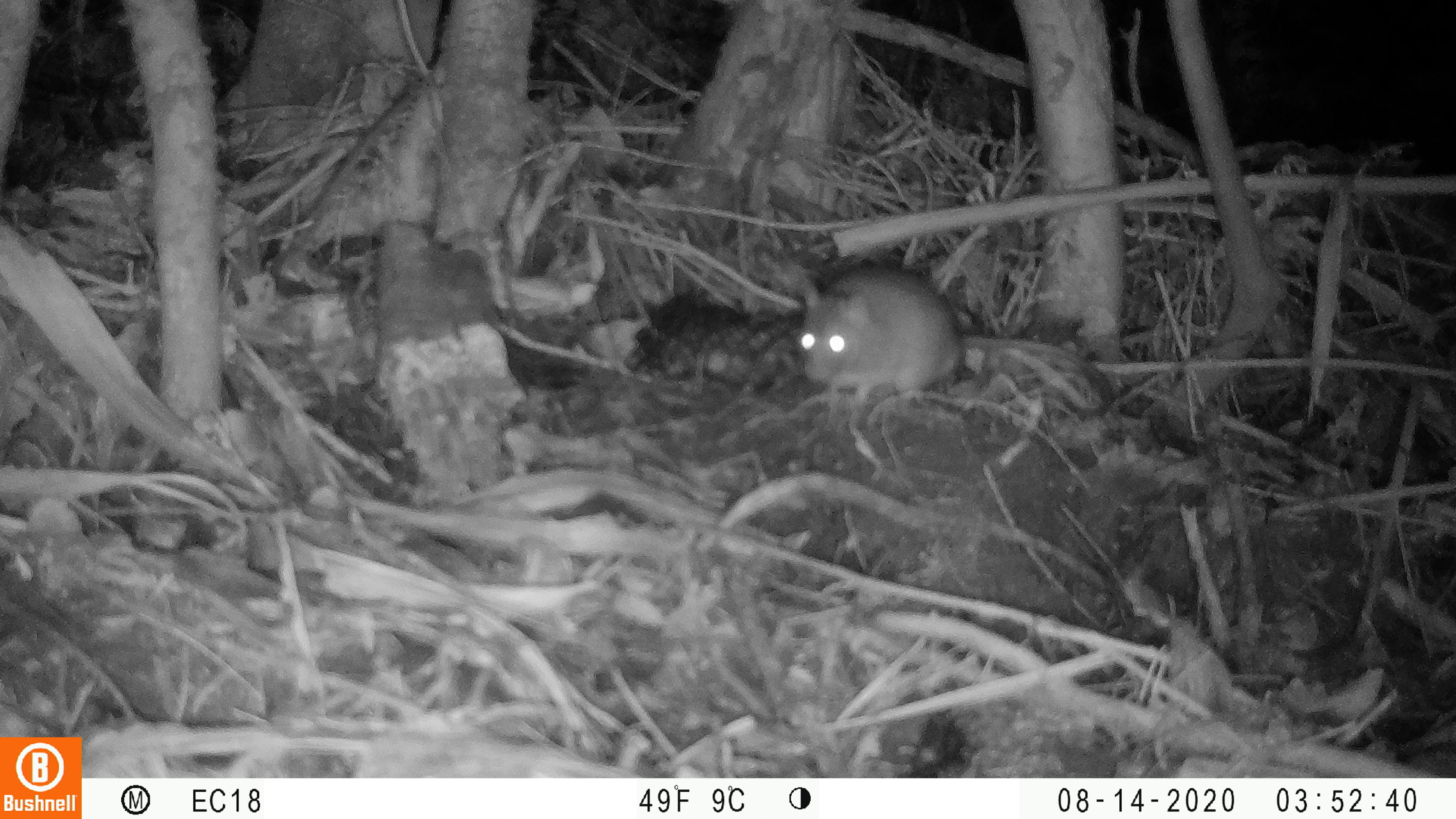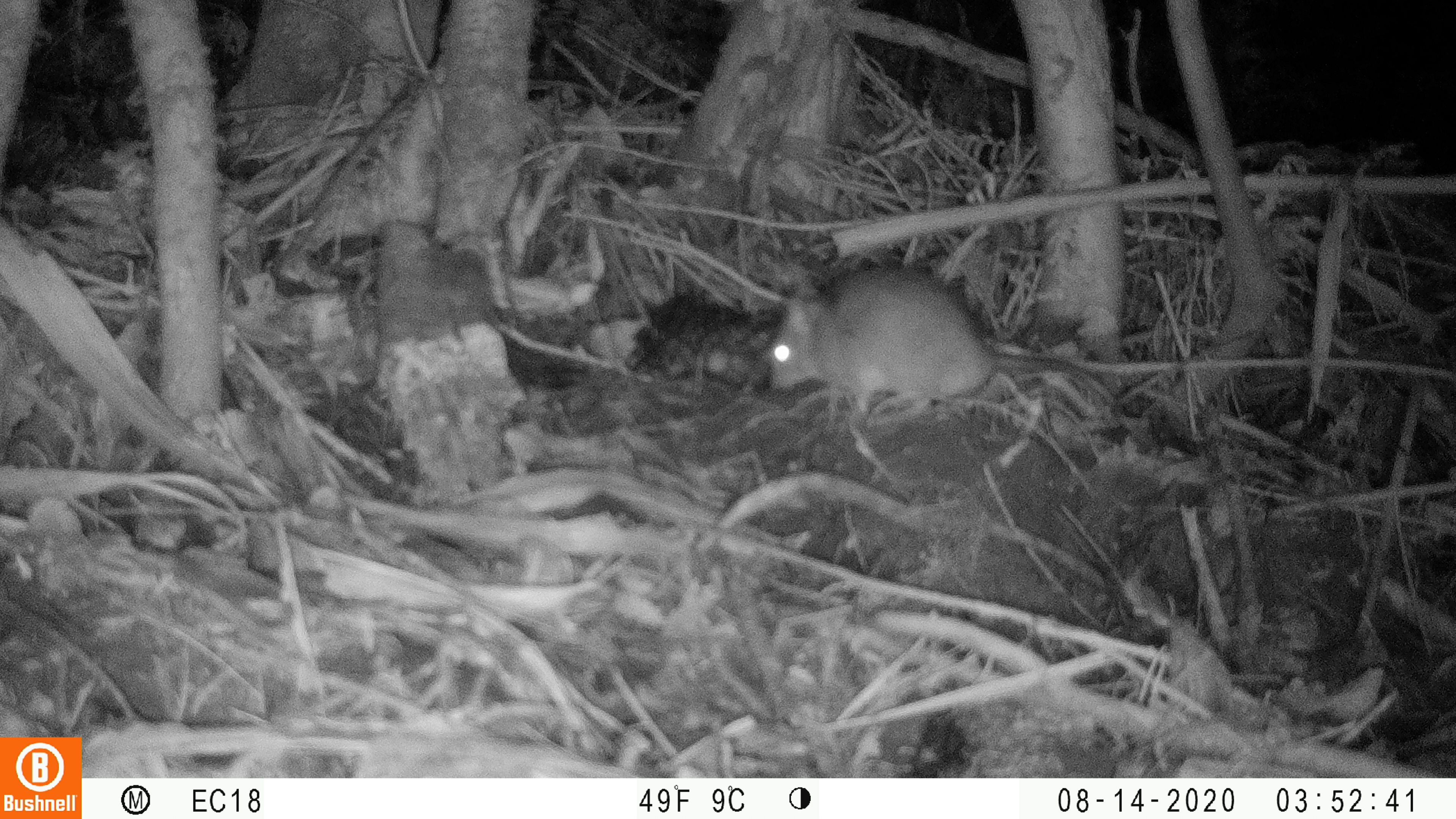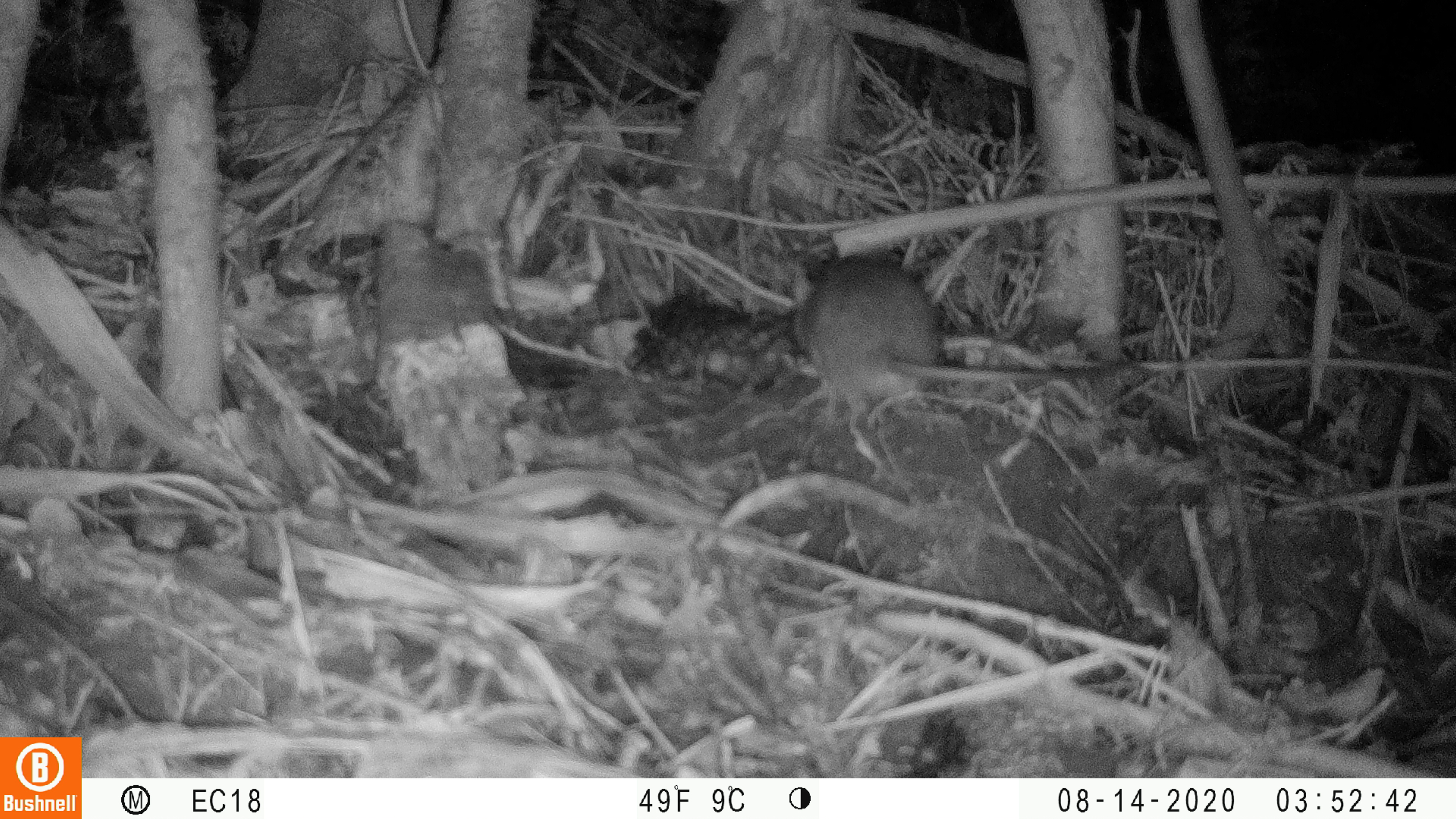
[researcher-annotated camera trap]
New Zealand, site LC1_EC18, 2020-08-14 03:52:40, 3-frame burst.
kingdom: Animalia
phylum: Chordata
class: Mammalia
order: Rodentia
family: Muridae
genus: Rattus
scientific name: Rattus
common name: rat